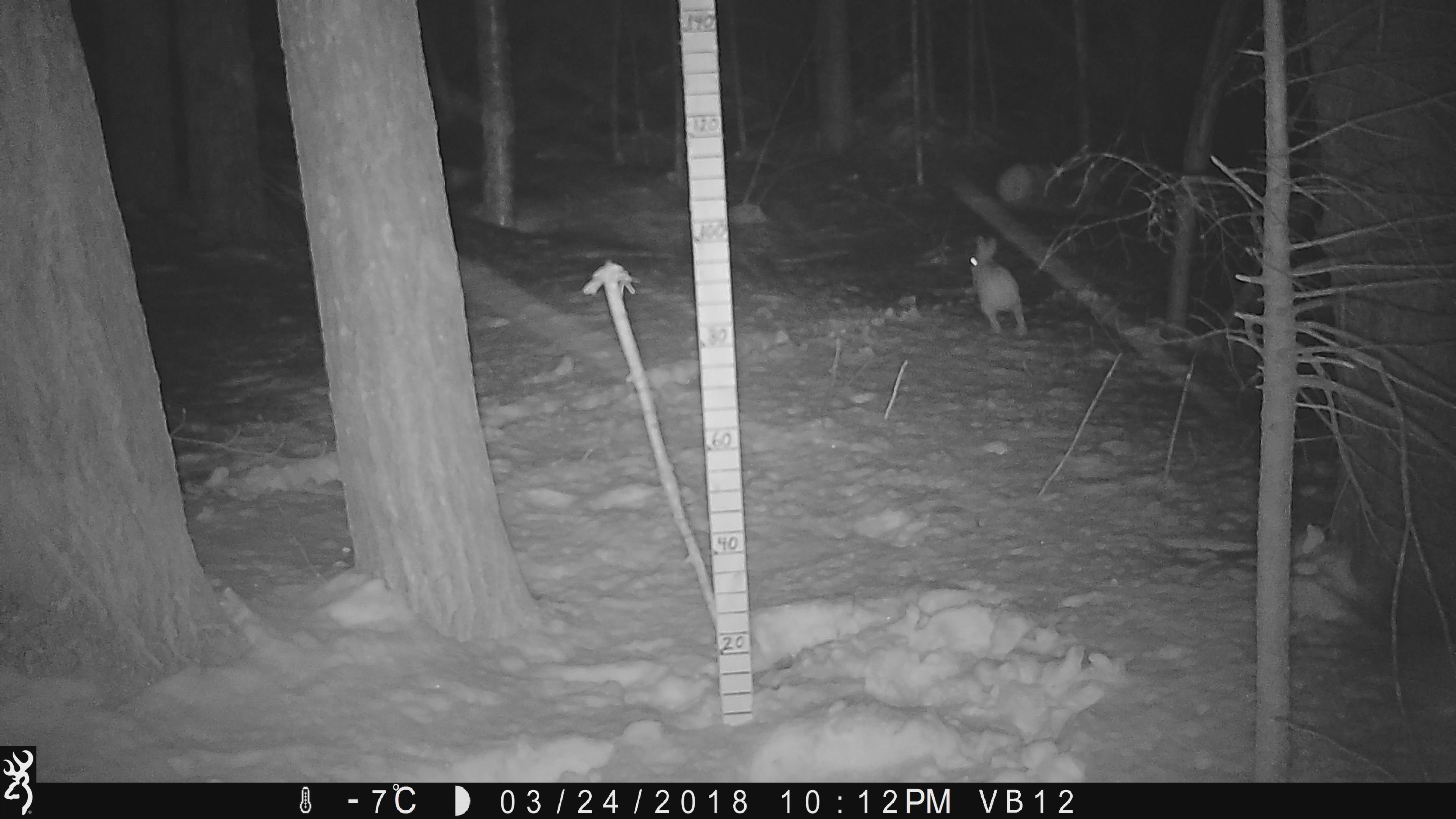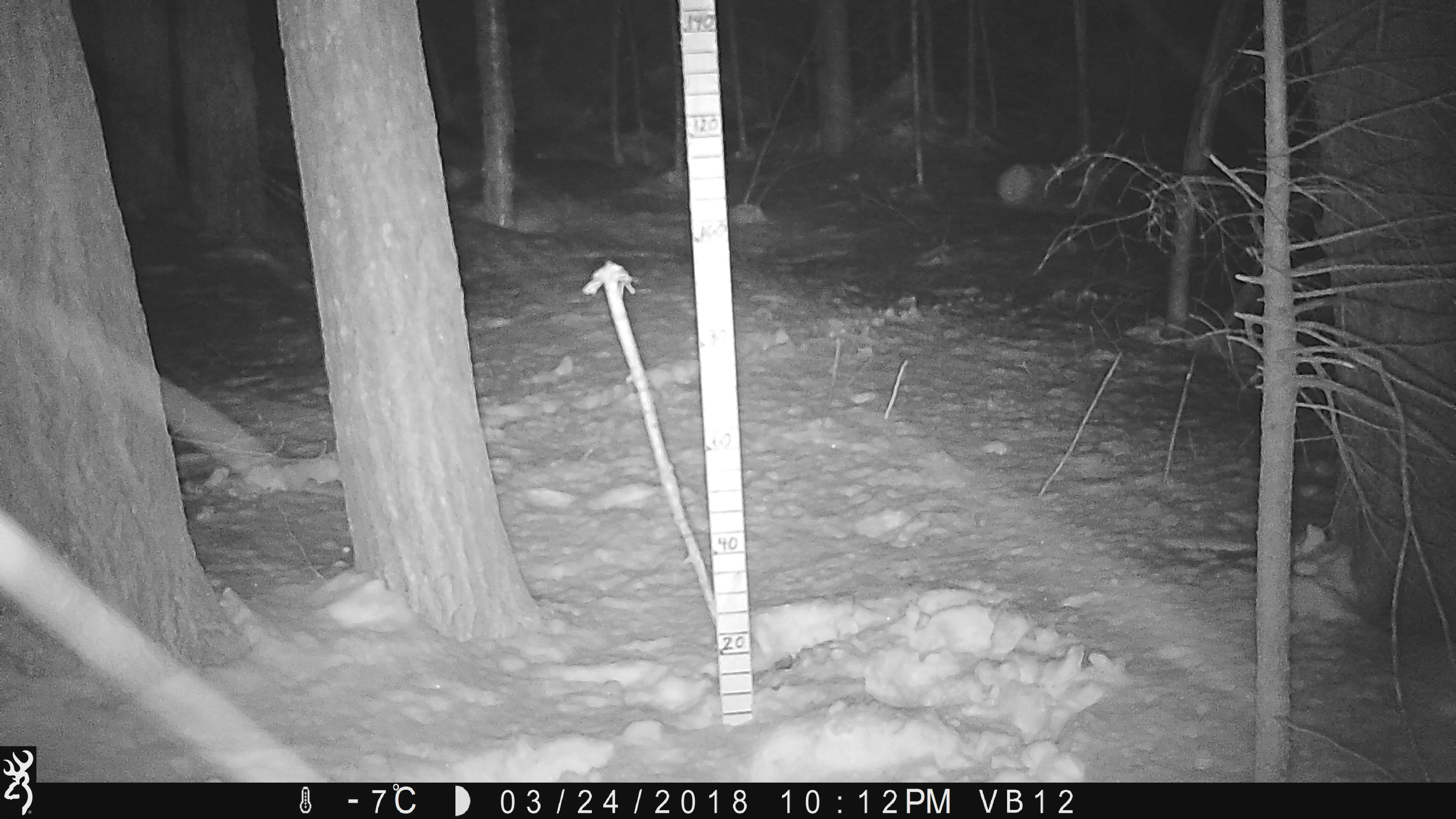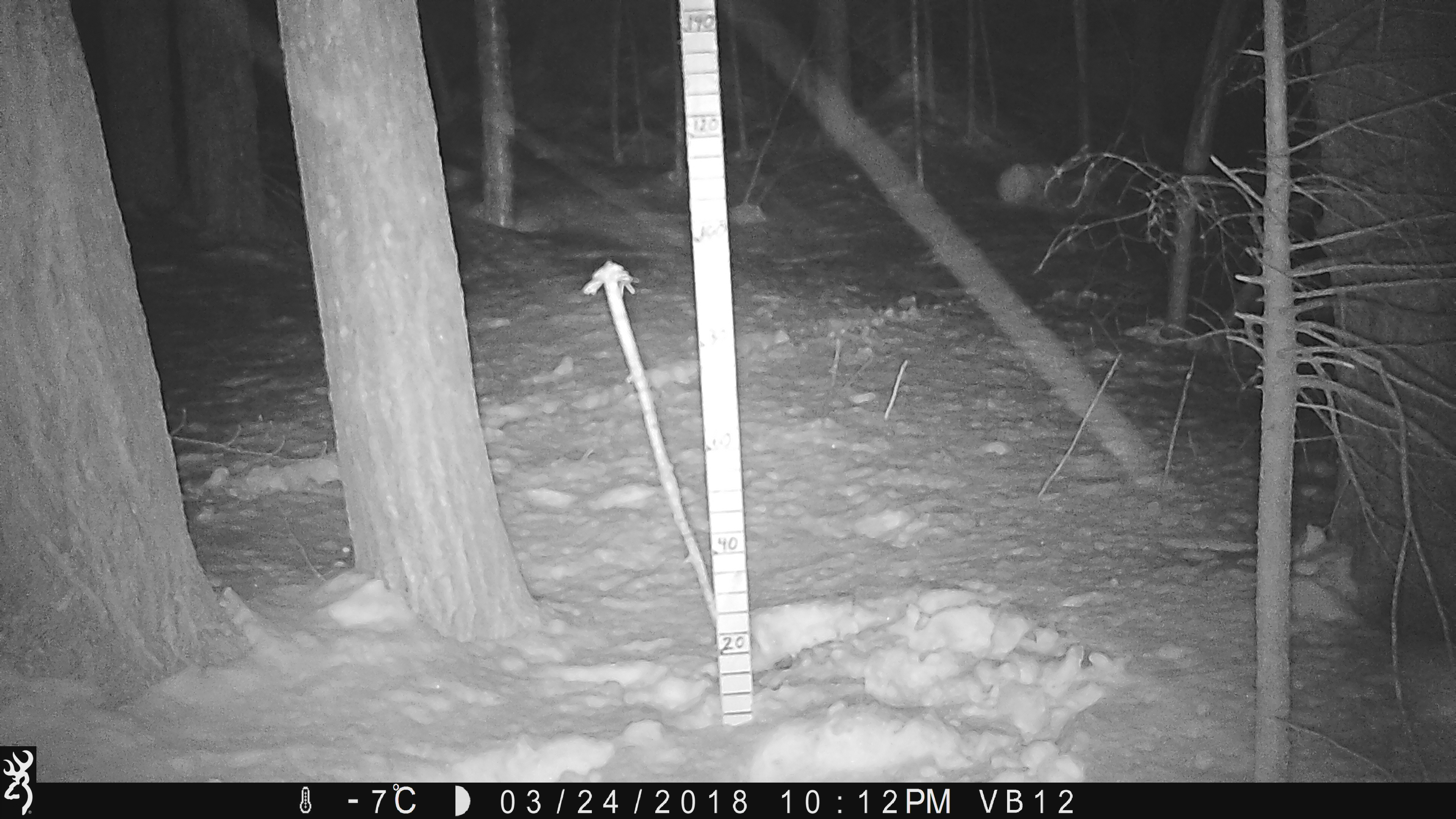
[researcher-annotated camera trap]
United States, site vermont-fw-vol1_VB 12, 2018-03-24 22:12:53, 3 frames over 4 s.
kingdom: Animalia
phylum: Chordata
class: Mammalia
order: Lagomorpha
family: Leporidae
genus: Lepus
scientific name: Lepus americanus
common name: snowshoe hare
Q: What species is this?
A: Snowshoe hare (Lepus americanus).